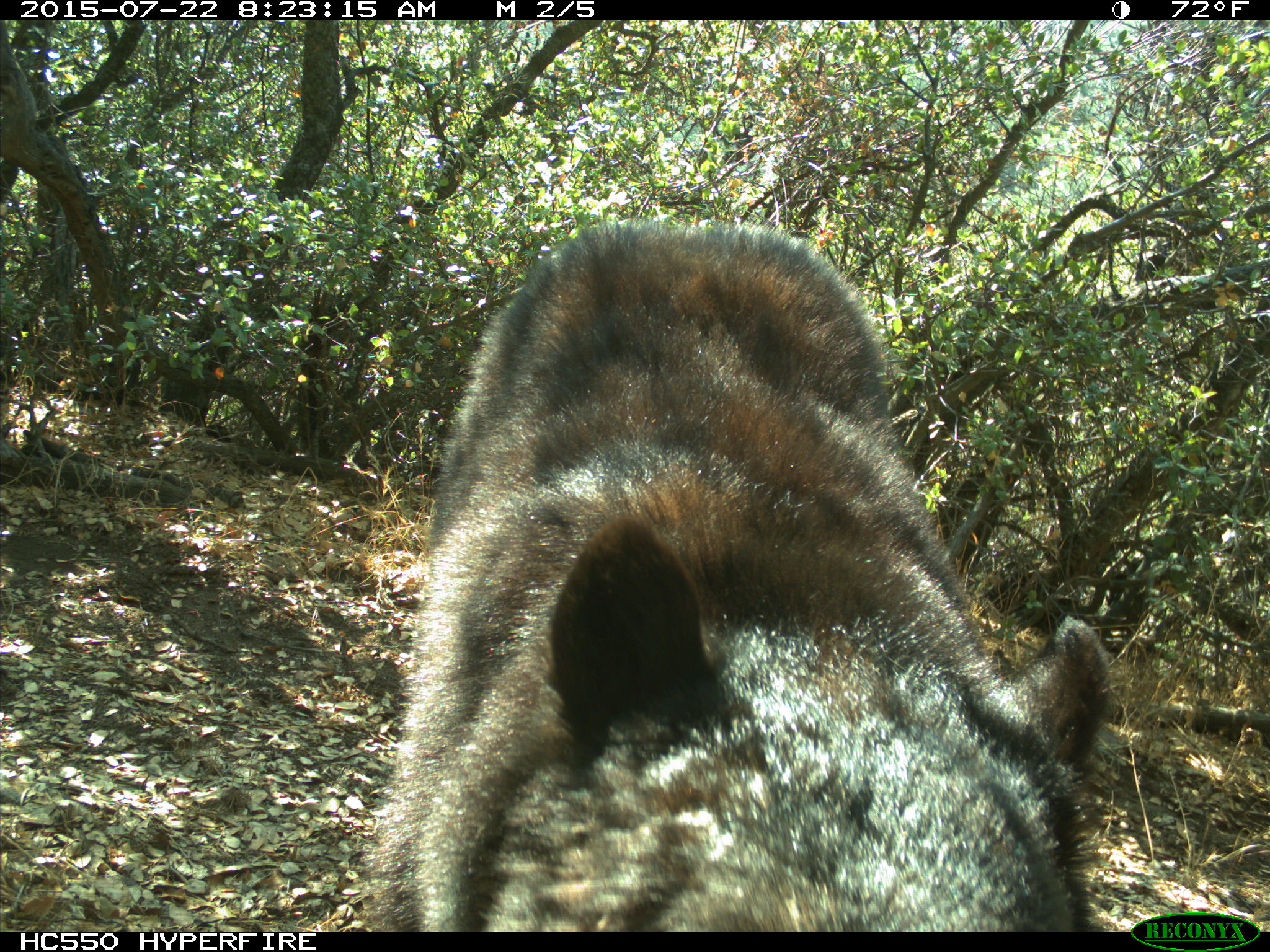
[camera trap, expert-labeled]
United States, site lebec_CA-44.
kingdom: Animalia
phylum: Chordata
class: Mammalia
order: Carnivora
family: Ursidae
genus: Ursus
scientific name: Ursus americanus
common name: american black bear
Ursus americanus (american black bear).